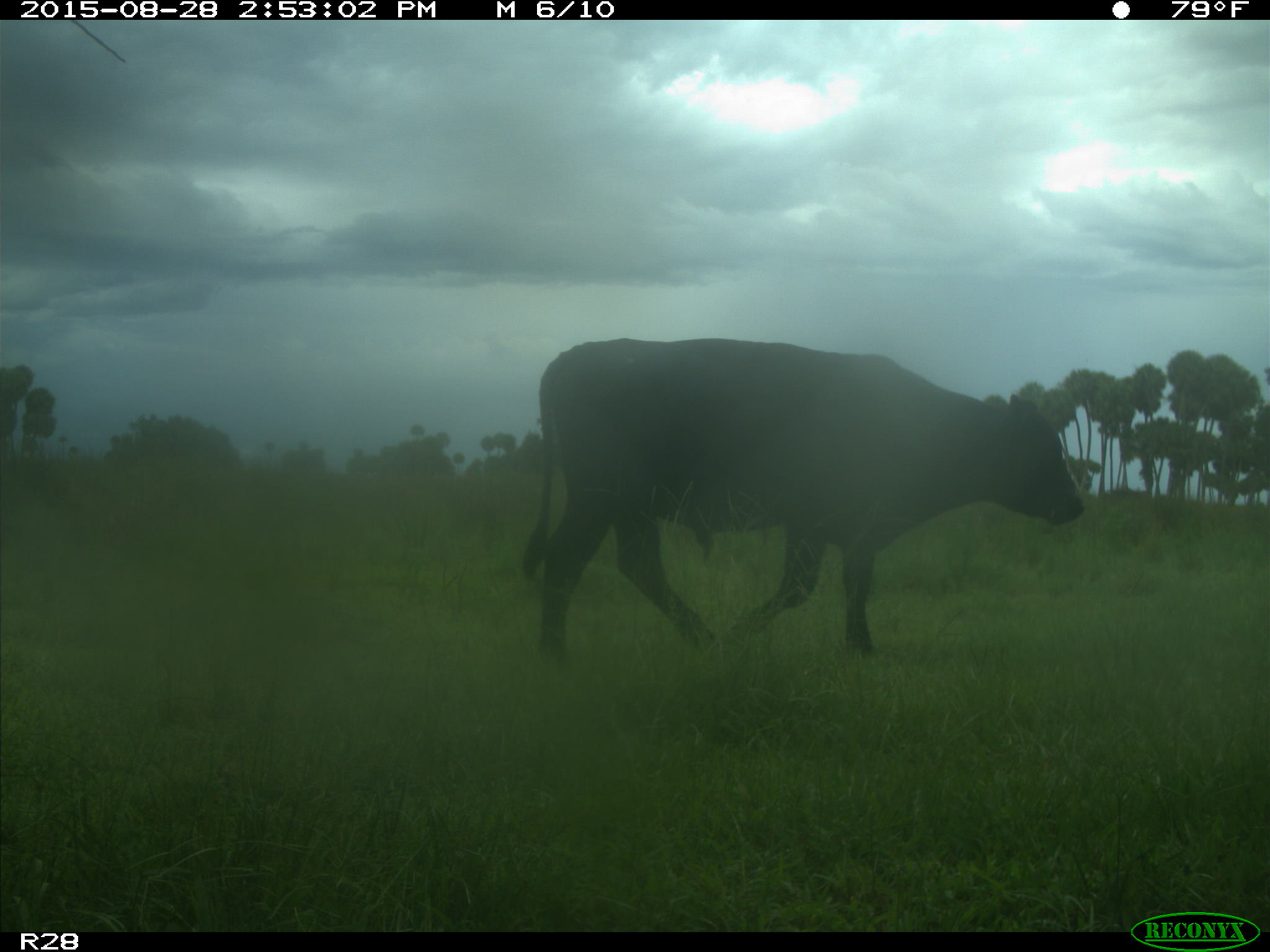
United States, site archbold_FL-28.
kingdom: Animalia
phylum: Chordata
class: Mammalia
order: Artiodactyla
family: Bovidae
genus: Bos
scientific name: Bos taurus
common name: domestic cow